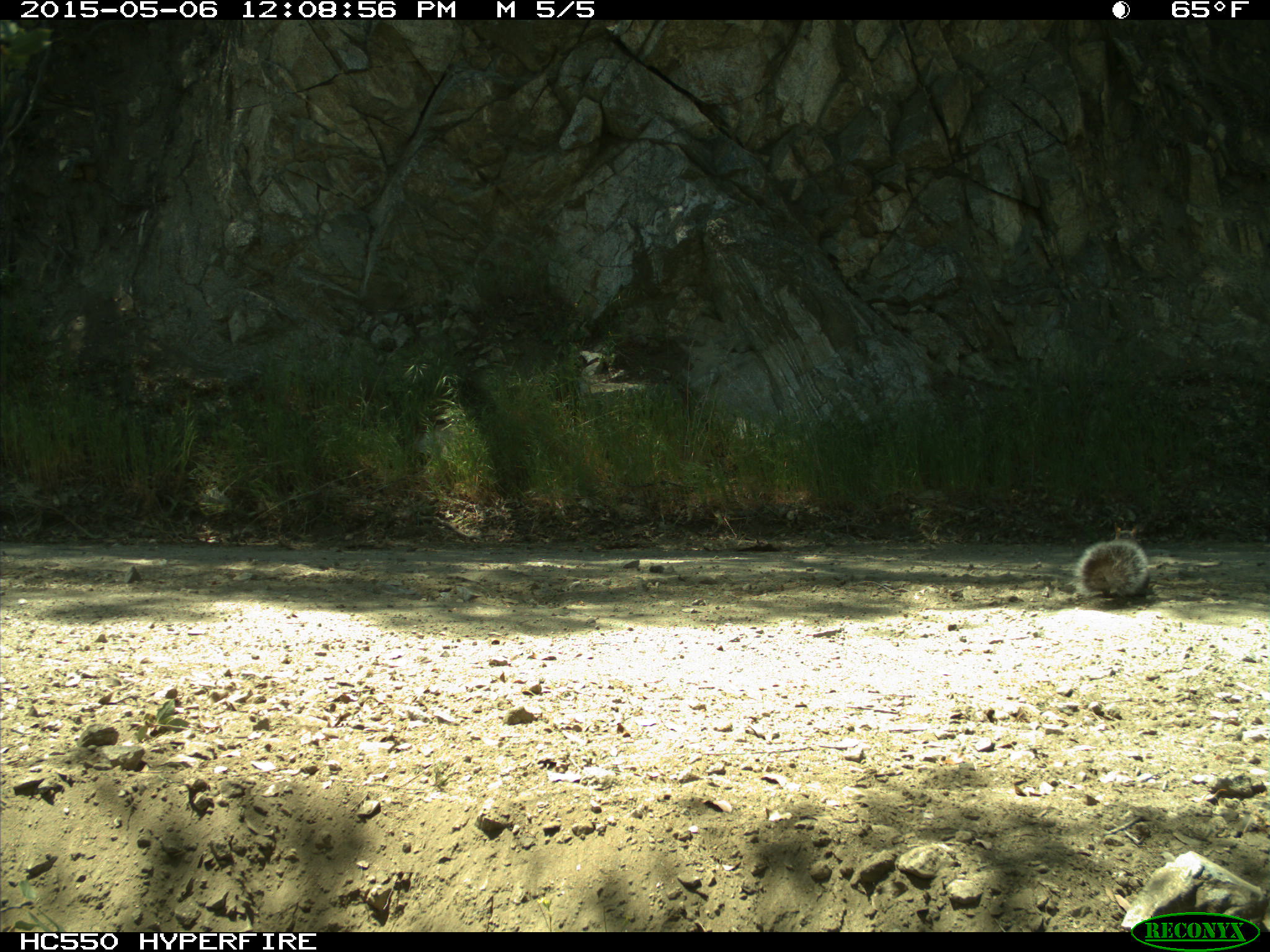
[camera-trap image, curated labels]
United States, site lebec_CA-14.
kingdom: Animalia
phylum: Chordata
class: Mammalia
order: Rodentia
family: Sciuridae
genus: Sciurus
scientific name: Sciurus carolinensis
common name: eastern gray squirrel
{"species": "Sciurus carolinensis (eastern gray squirrel)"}